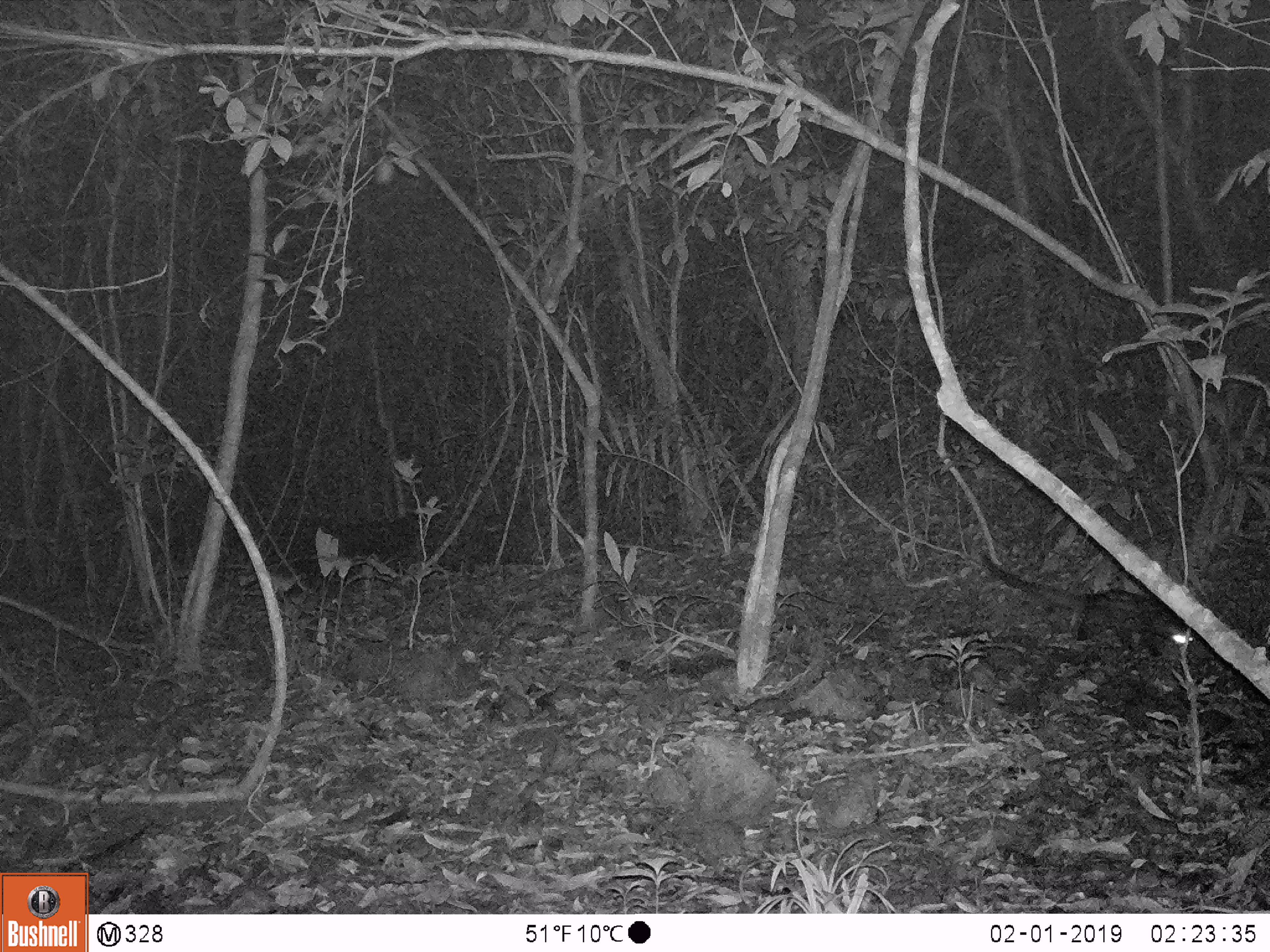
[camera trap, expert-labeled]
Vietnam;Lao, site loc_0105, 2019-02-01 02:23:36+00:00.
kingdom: Animalia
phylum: Chordata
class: Mammalia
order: Carnivora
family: Viverridae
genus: Paradoxurus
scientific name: Paradoxurus hermaphroditus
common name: common palm civet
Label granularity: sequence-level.